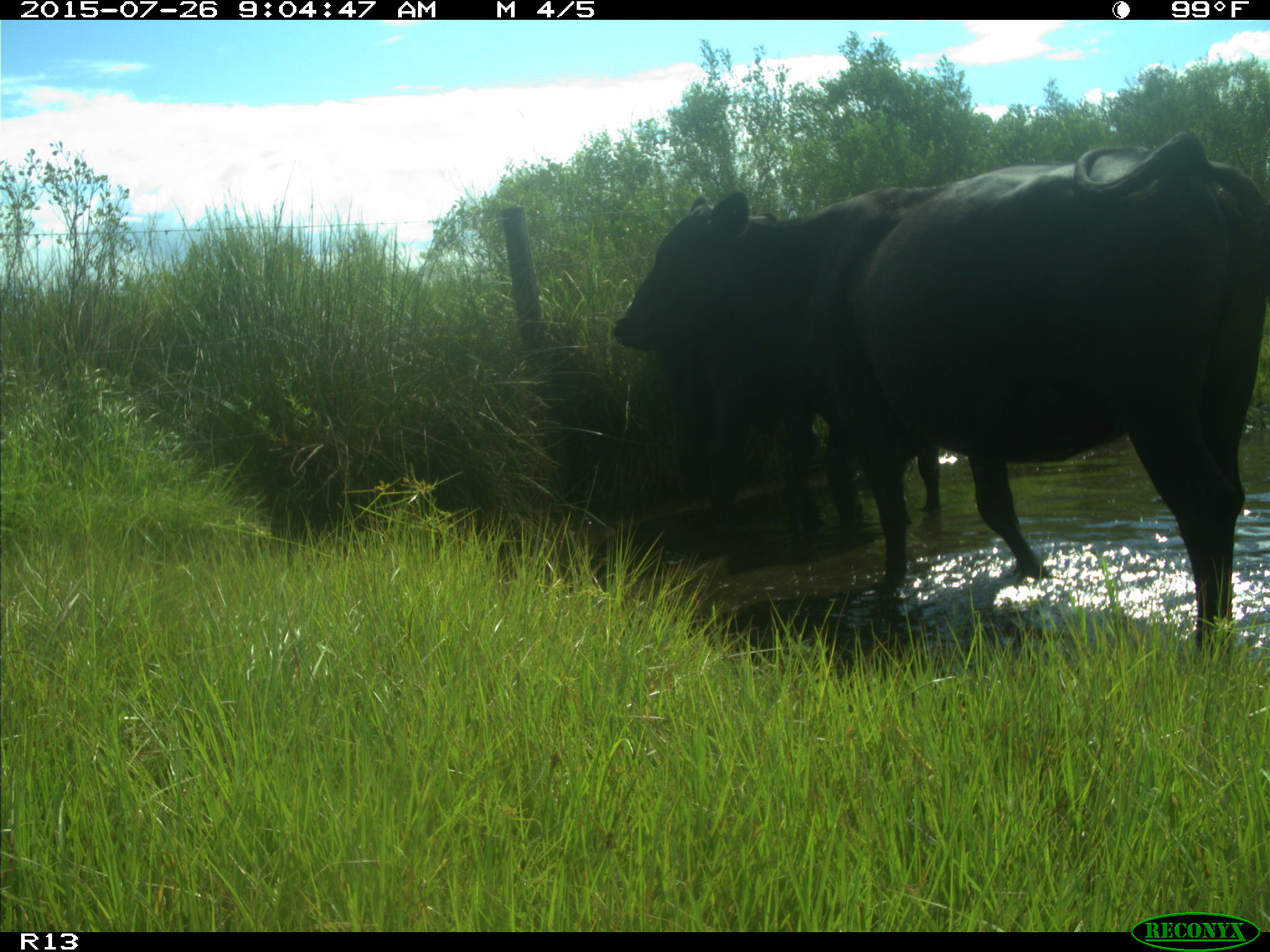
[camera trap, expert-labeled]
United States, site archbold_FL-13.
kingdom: Animalia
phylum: Chordata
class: Mammalia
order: Artiodactyla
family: Bovidae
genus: Bos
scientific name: Bos taurus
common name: domestic cow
Bos taurus (domestic cow).